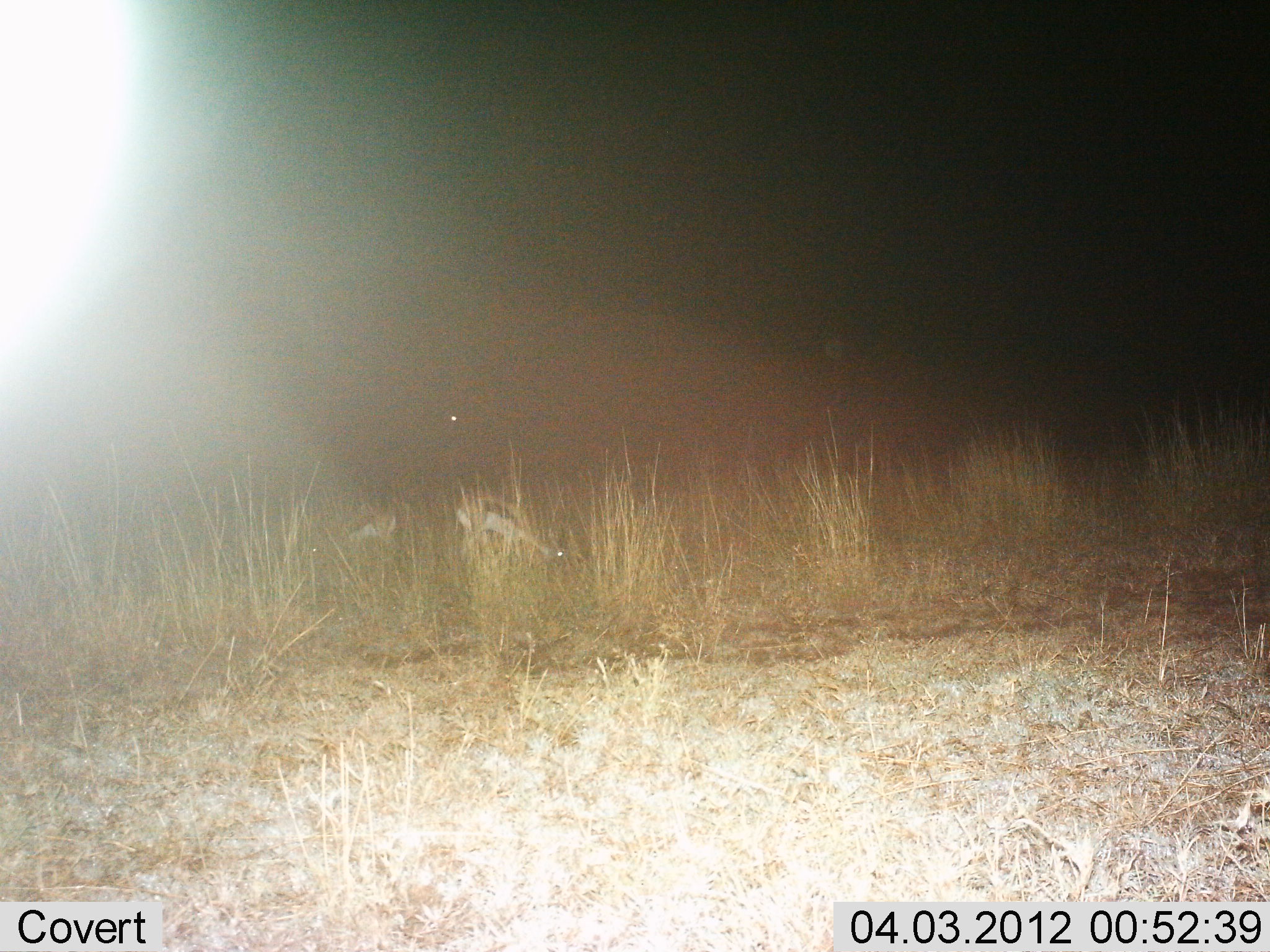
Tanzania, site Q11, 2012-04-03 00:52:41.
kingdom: Animalia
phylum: Chordata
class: Mammalia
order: Artiodactyla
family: Bovidae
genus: Eudorcas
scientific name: Eudorcas thomsonii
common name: thomson's gazelle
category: gazellethomsons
Gazellethomsons (thomson's gazelle) (Eudorcas thomsonii), count 2. Behavior (volunteer vote fractions): standing 30%, resting 0%, moving 0%, interacting 0%. Young present (vote fraction): 0%. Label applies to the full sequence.